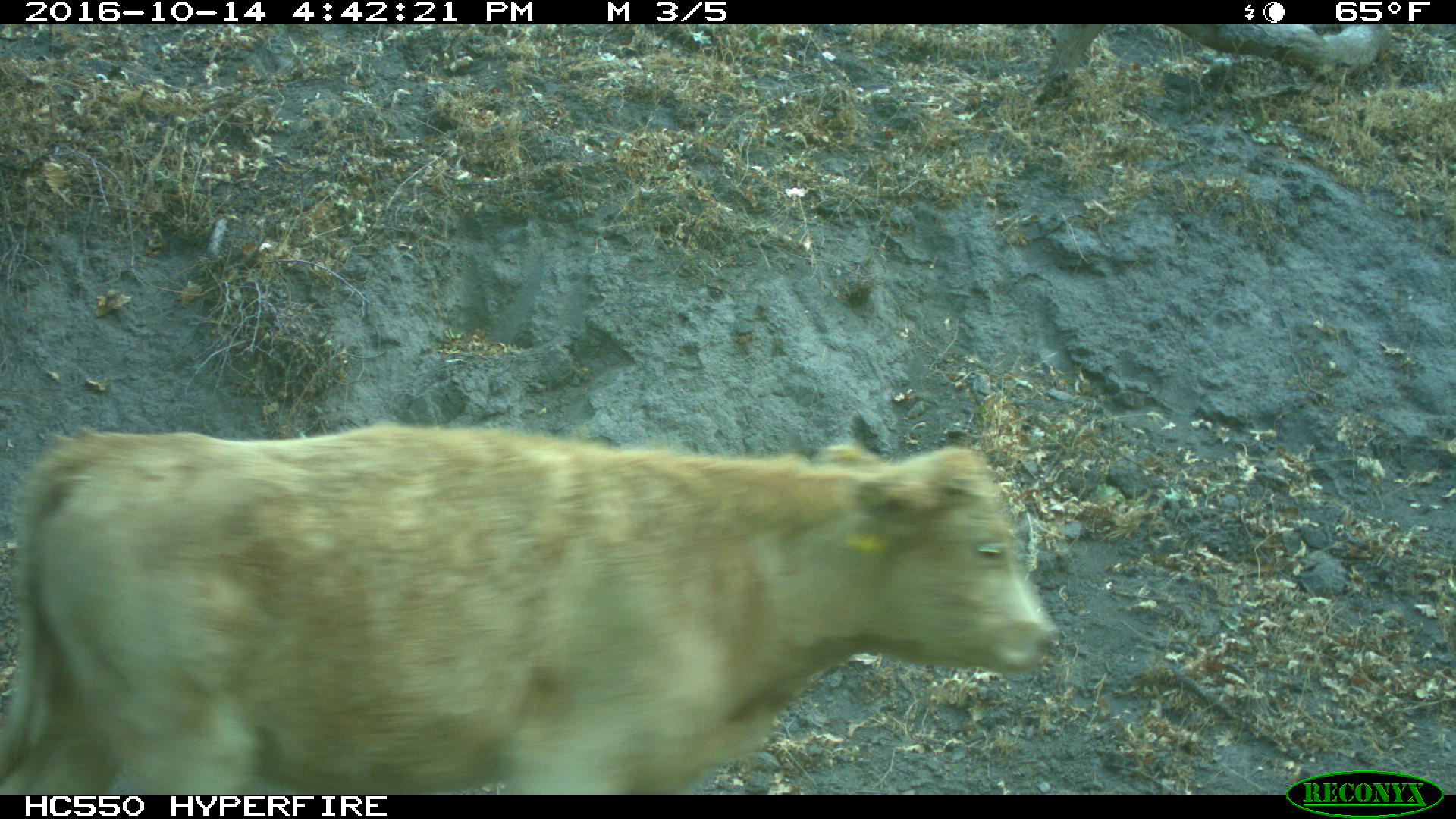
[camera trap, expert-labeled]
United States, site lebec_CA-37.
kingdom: Animalia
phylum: Chordata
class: Mammalia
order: Artiodactyla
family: Bovidae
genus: Bos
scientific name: Bos taurus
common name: domestic cow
Bos taurus (domestic cow).